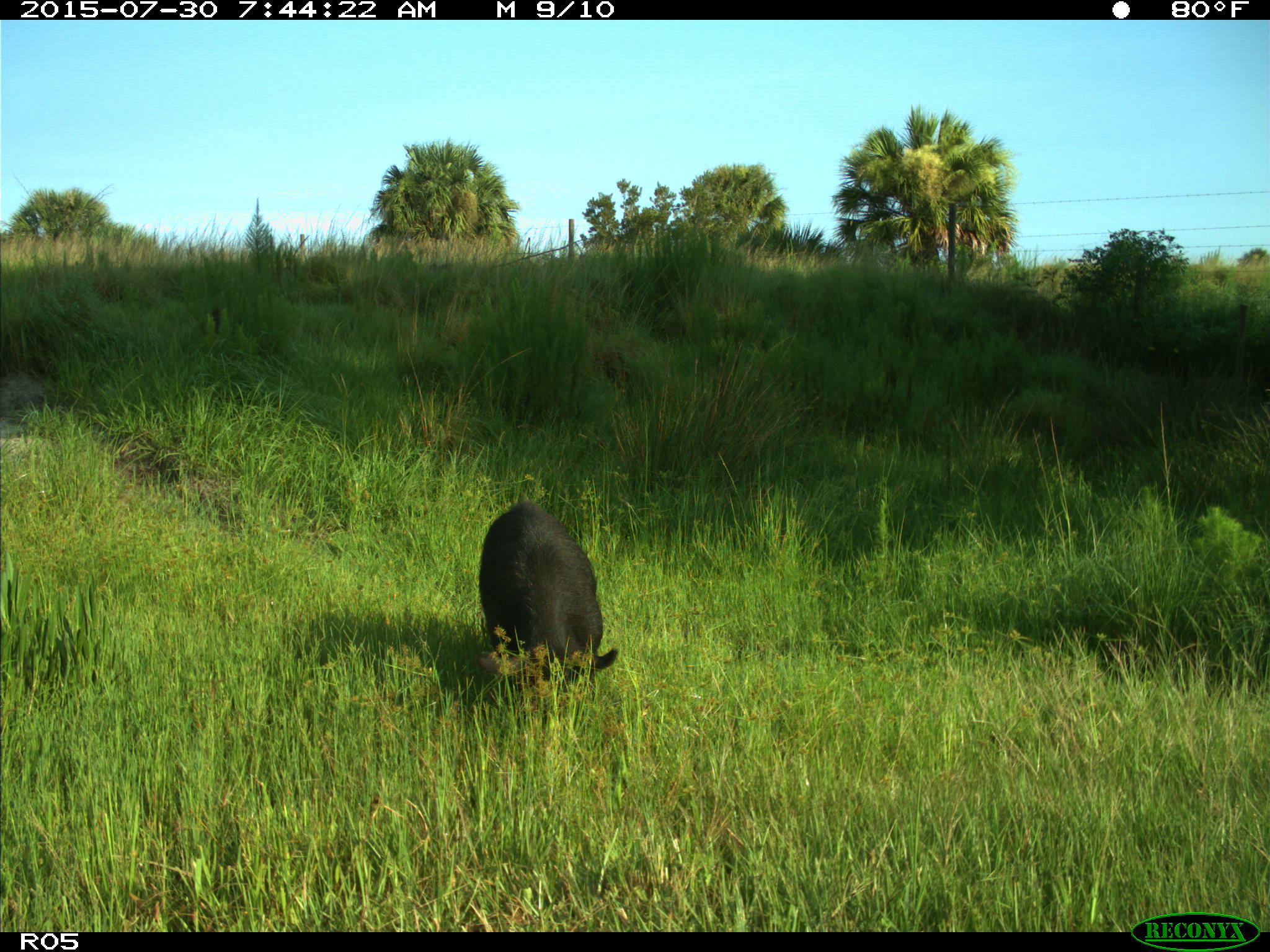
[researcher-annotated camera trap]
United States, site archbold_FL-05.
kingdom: Animalia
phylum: Chordata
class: Mammalia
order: Artiodactyla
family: Suidae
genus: Sus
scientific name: Sus scrofa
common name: wild boar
Sus scrofa (wild boar).